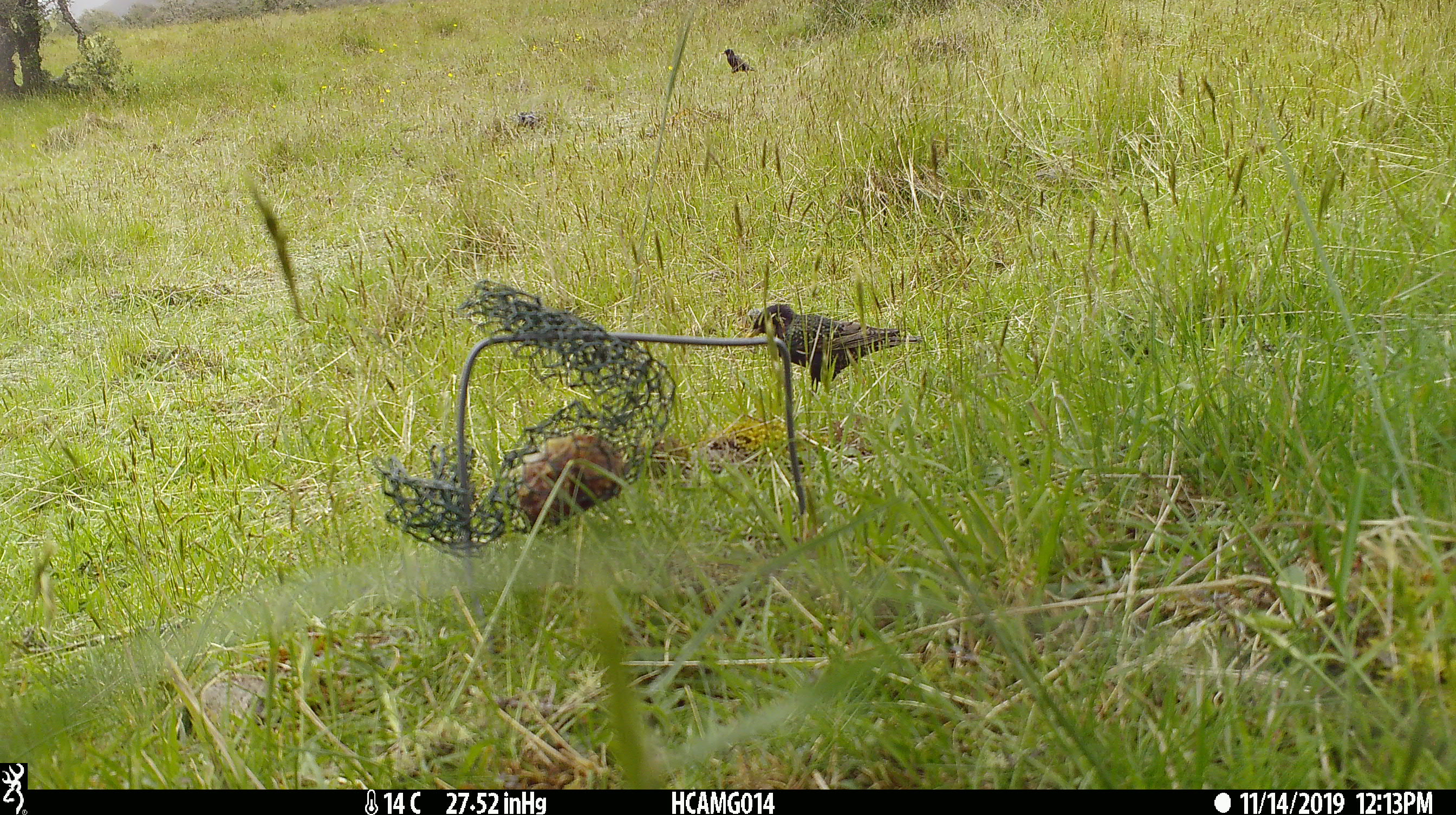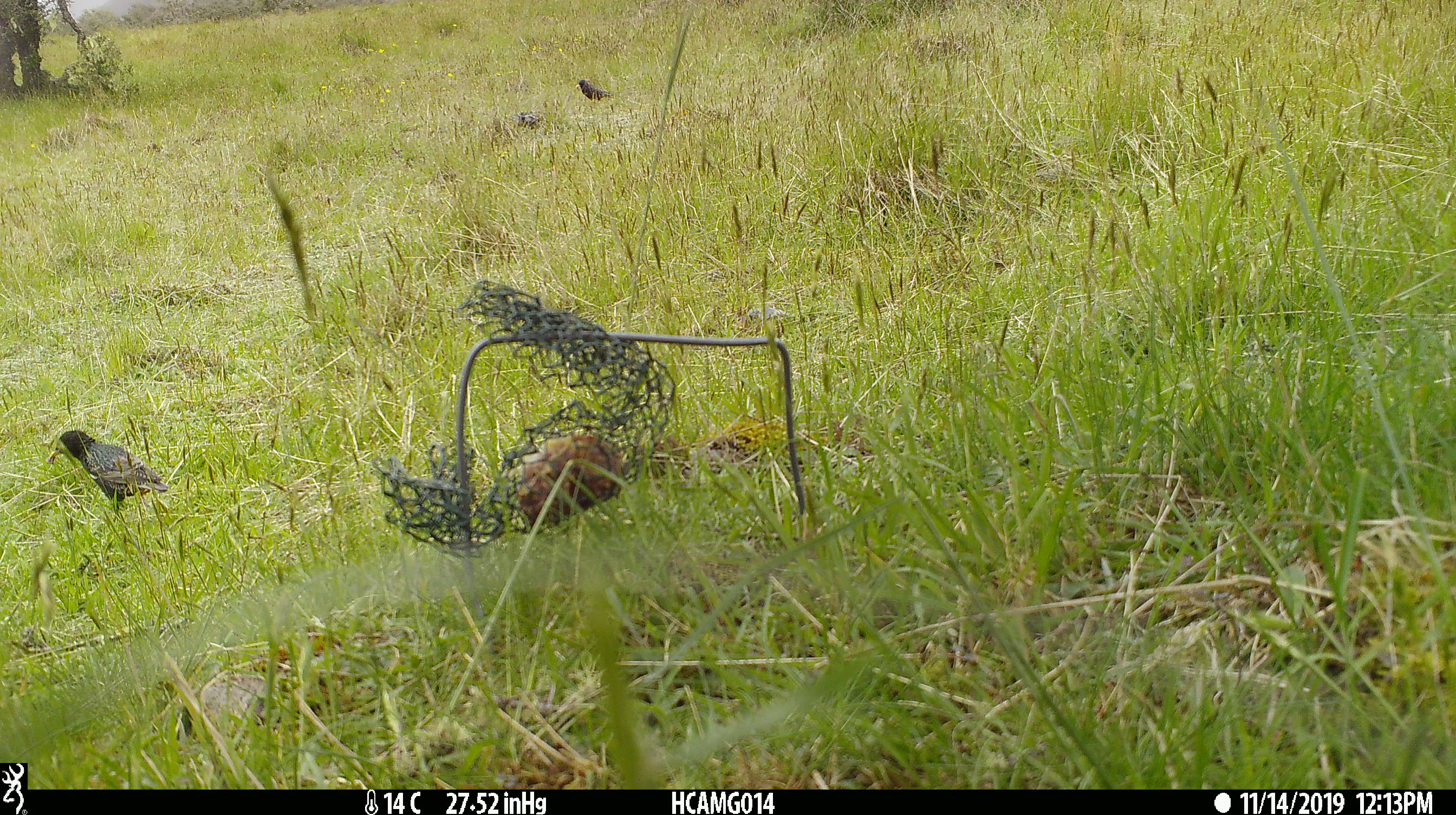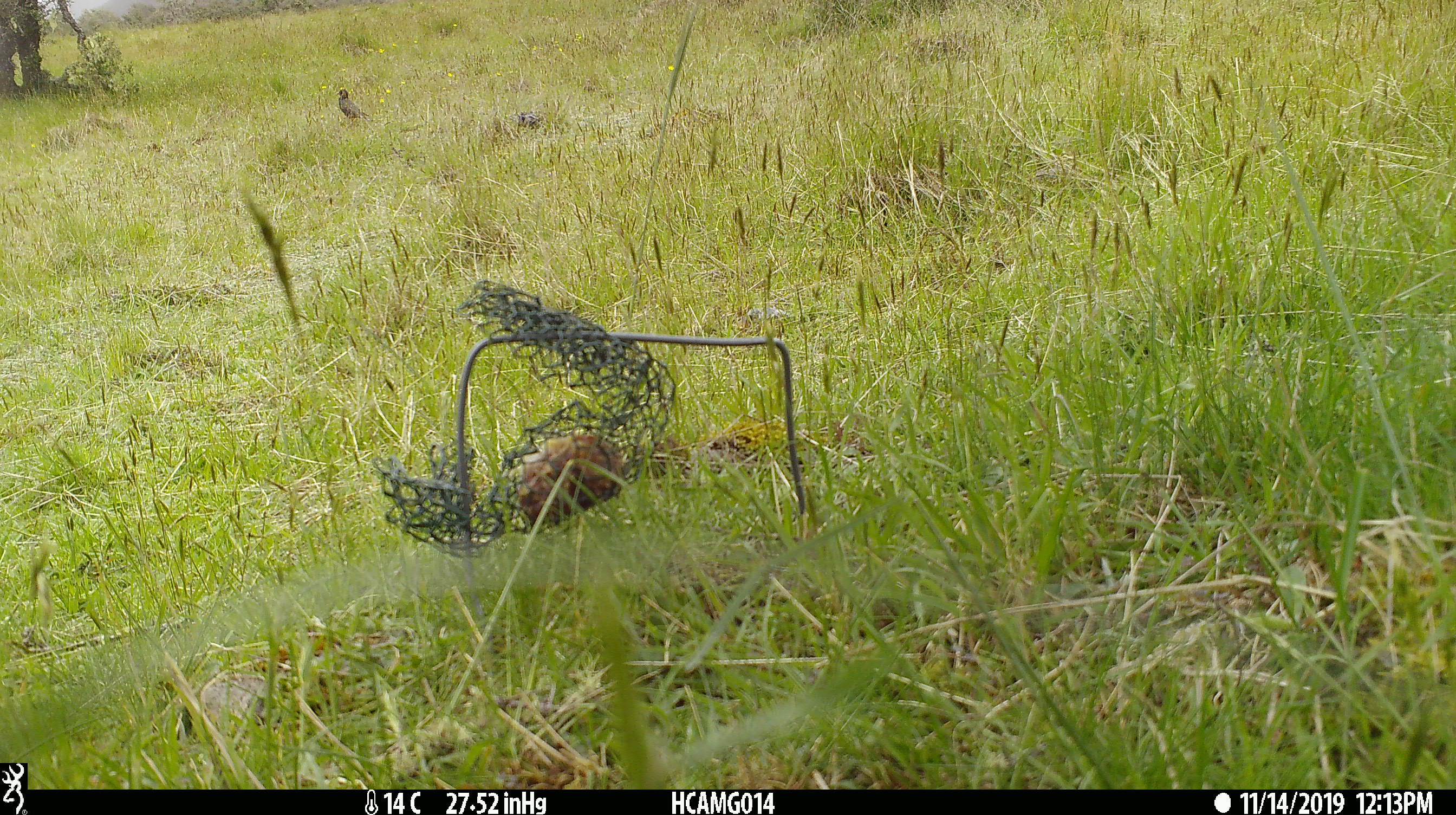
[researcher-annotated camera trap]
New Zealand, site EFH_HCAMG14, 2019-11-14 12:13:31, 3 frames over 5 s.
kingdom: Animalia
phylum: Chordata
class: Aves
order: Passeriformes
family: Sturnidae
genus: Sturnus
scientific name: Sturnus vulgaris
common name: european starling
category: starling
Starling (european starling) (Sturnus vulgaris).